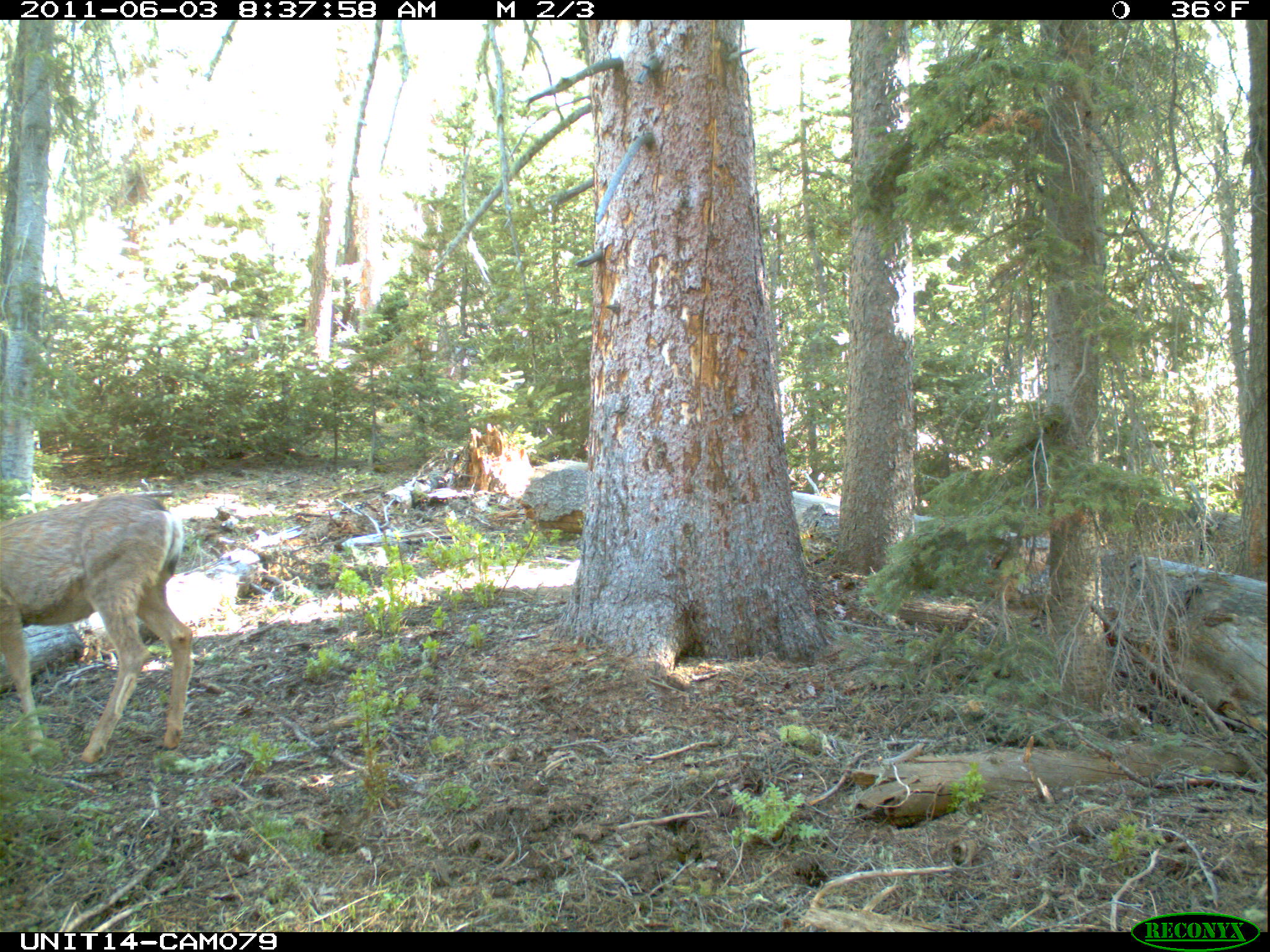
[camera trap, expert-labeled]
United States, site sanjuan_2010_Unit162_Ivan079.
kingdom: Animalia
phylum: Chordata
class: Mammalia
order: Artiodactyla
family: Cervidae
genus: Odocoileus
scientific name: Odocoileus hemionus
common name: mule deer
Odocoileus hemionus (mule deer).